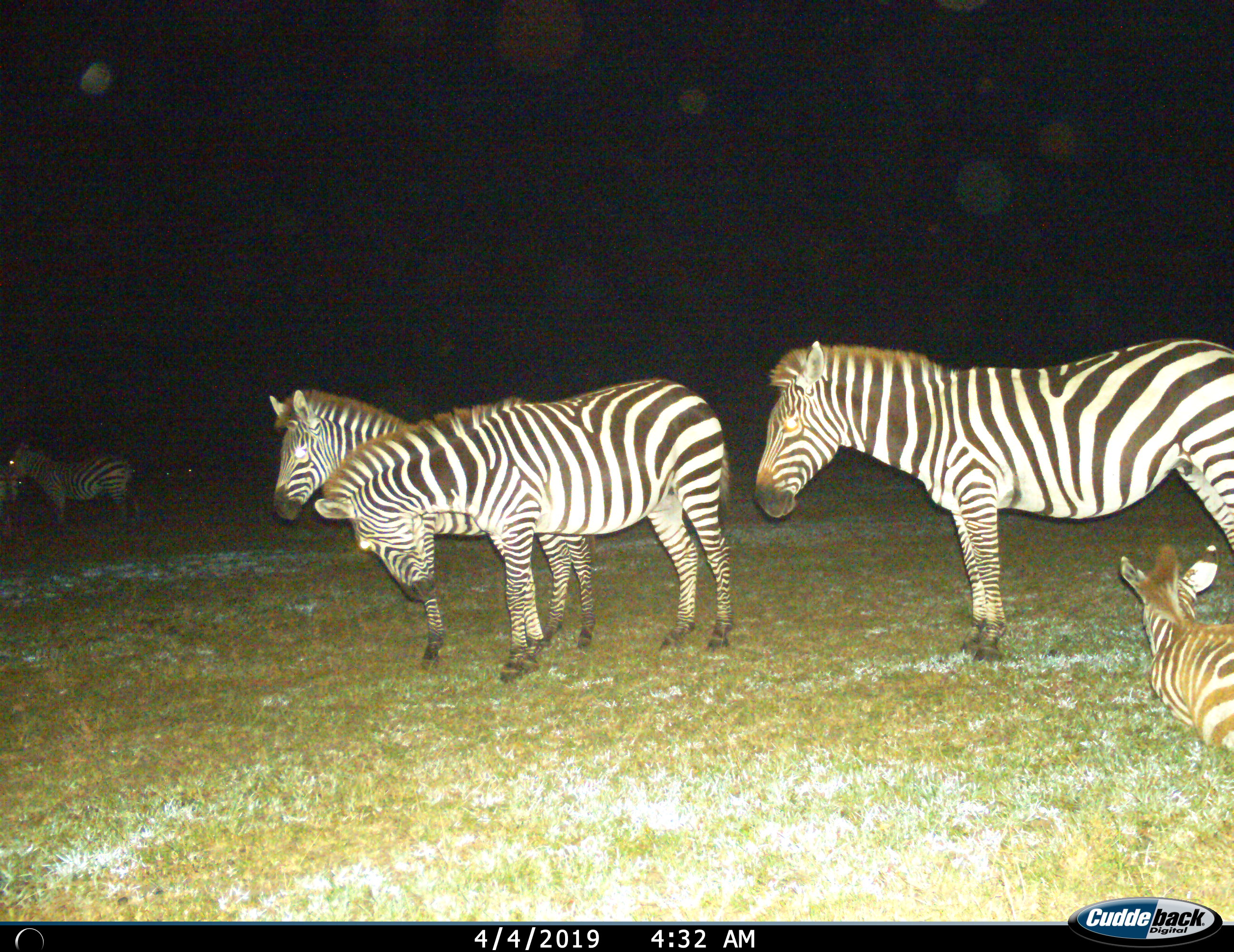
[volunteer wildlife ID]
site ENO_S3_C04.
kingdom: Animalia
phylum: Chordata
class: Mammalia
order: Perissodactyla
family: Equidae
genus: Equus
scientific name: Equus quagga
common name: plains zebra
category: zebraplains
Zebraplains (plains zebra) (Equus quagga), count 6. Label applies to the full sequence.